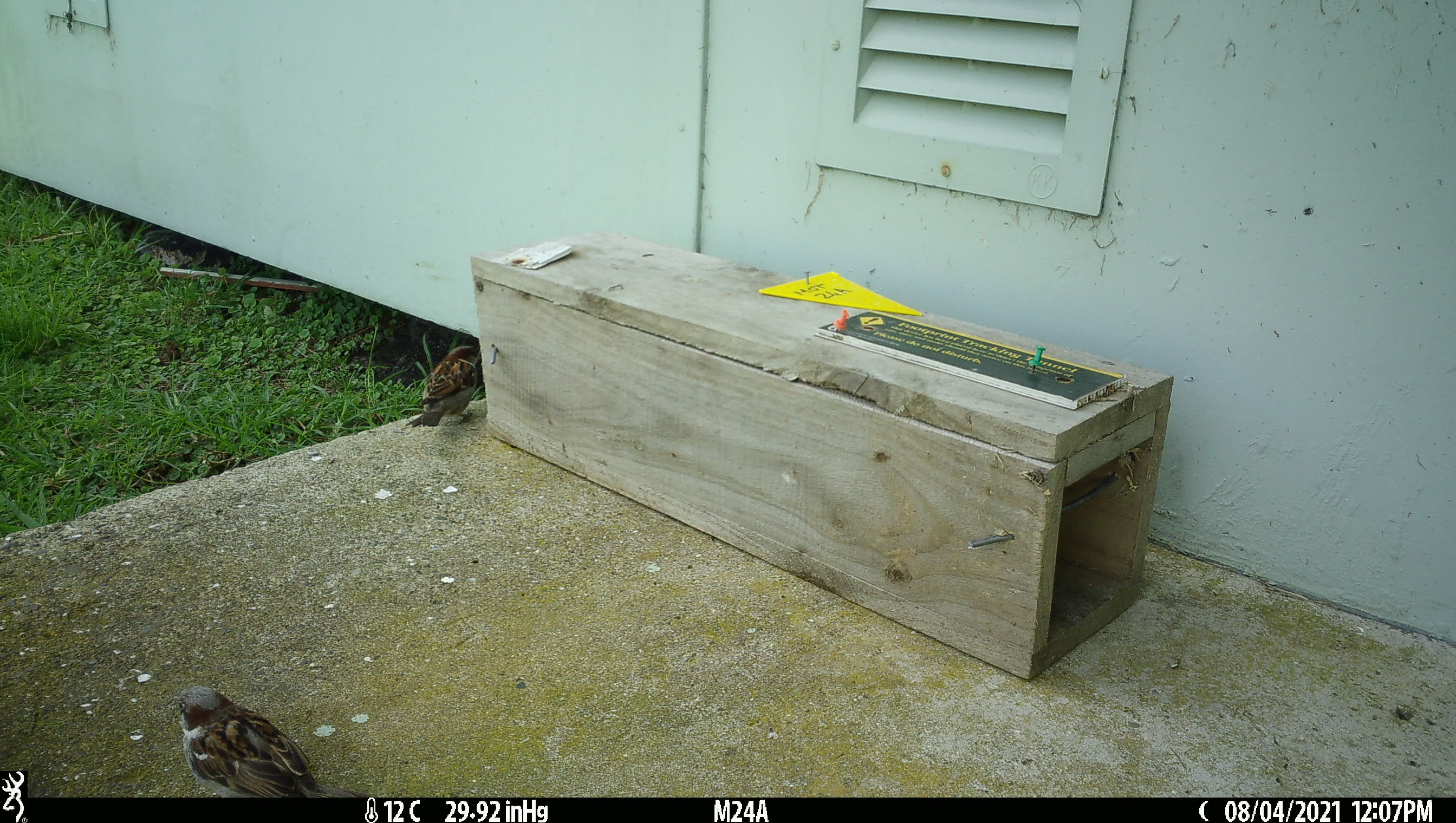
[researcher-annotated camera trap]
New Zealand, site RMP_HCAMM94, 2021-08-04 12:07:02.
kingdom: Animalia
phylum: Chordata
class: Aves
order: Passeriformes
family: Passeridae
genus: Passer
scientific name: Passer domesticus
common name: house sparrow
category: sparrow